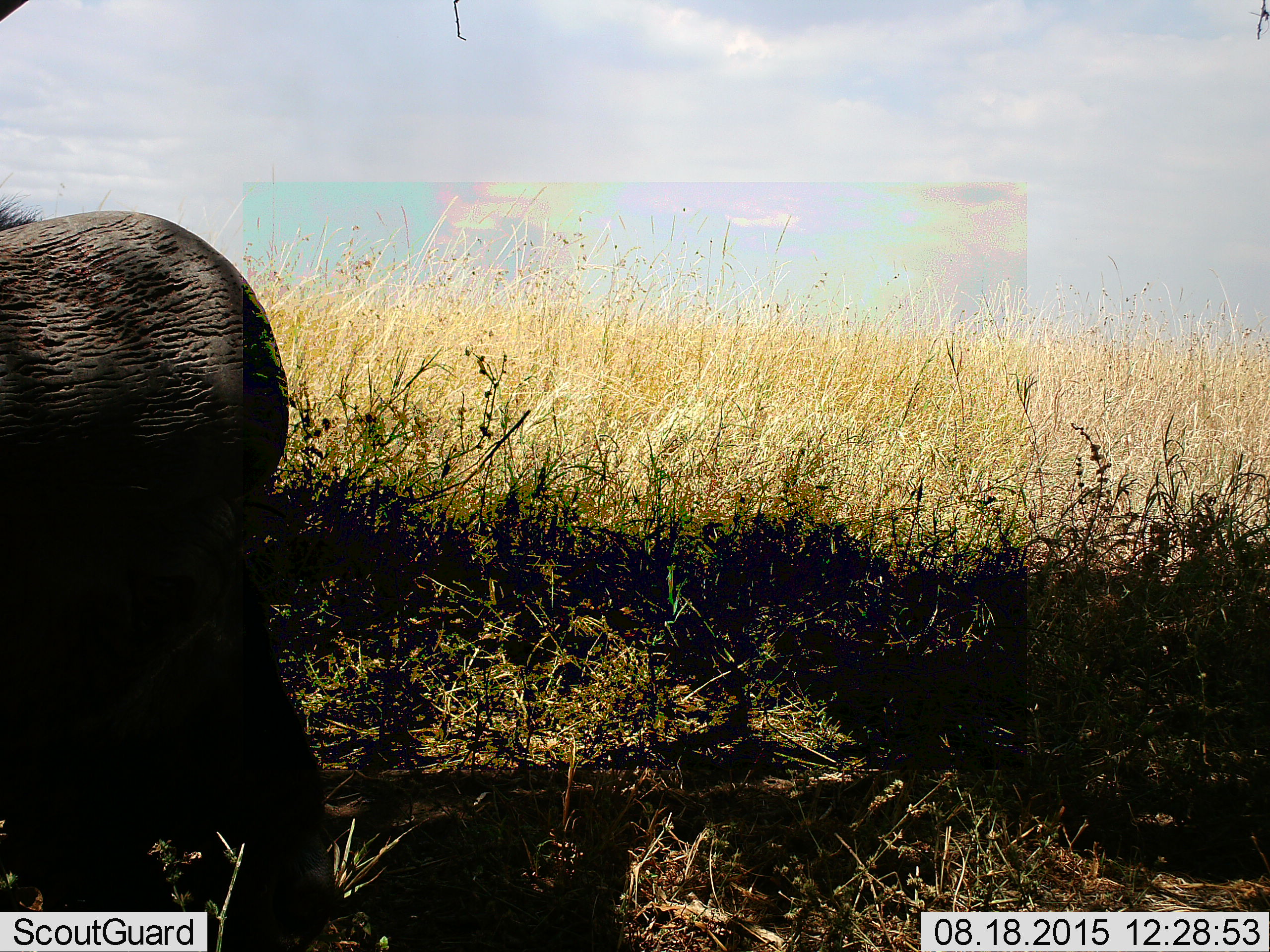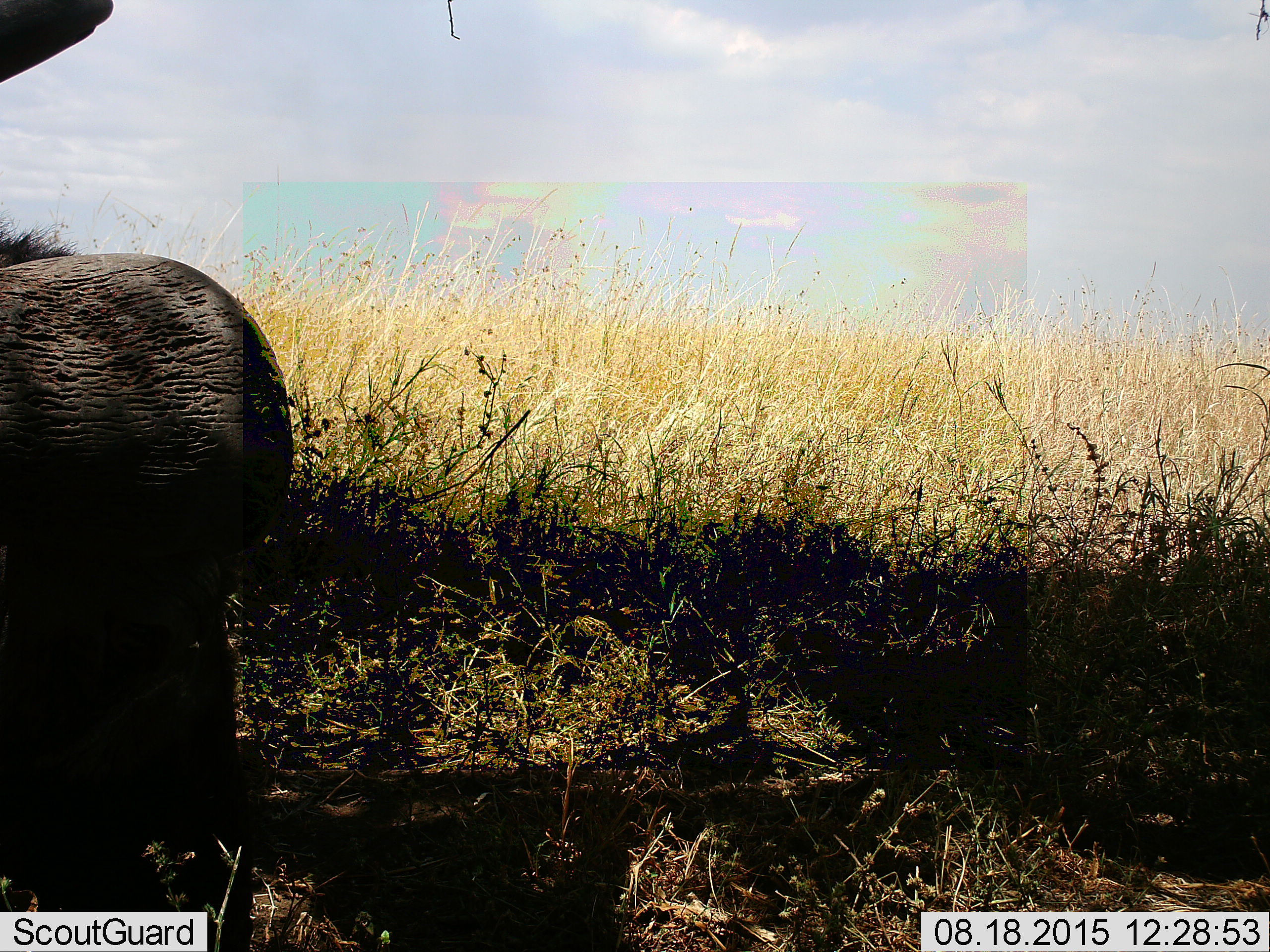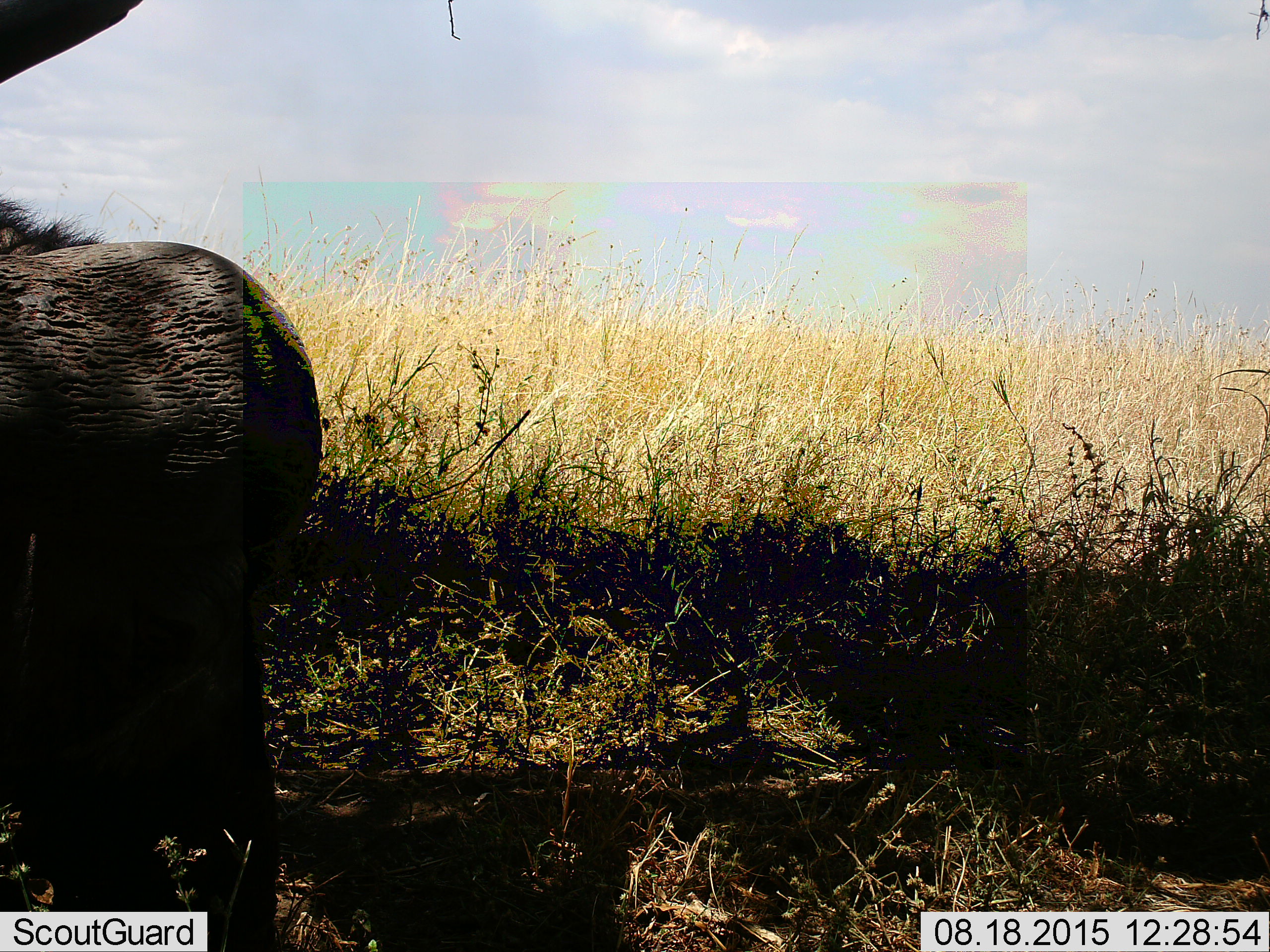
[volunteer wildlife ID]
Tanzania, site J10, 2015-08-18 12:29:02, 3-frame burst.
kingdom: Animalia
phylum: Chordata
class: Mammalia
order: Artiodactyla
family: Suidae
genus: Phacochoerus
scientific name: Phacochoerus africanus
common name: warthog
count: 1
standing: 75%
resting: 0%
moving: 25%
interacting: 0%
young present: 0%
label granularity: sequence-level